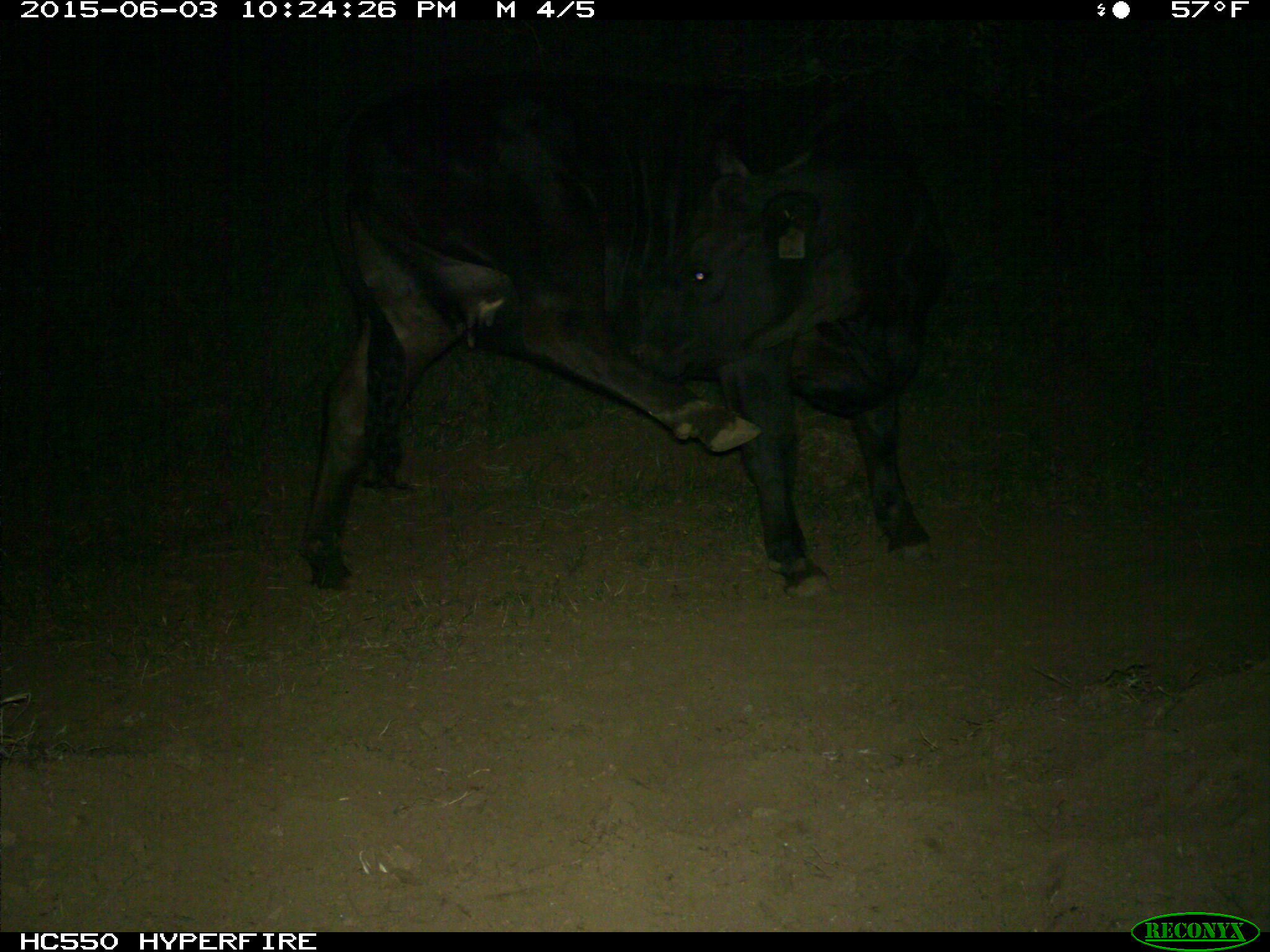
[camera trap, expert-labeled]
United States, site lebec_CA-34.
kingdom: Animalia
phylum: Chordata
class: Mammalia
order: Artiodactyla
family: Bovidae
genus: Bos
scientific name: Bos taurus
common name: domestic cow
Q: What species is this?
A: Bos taurus (domestic cow).